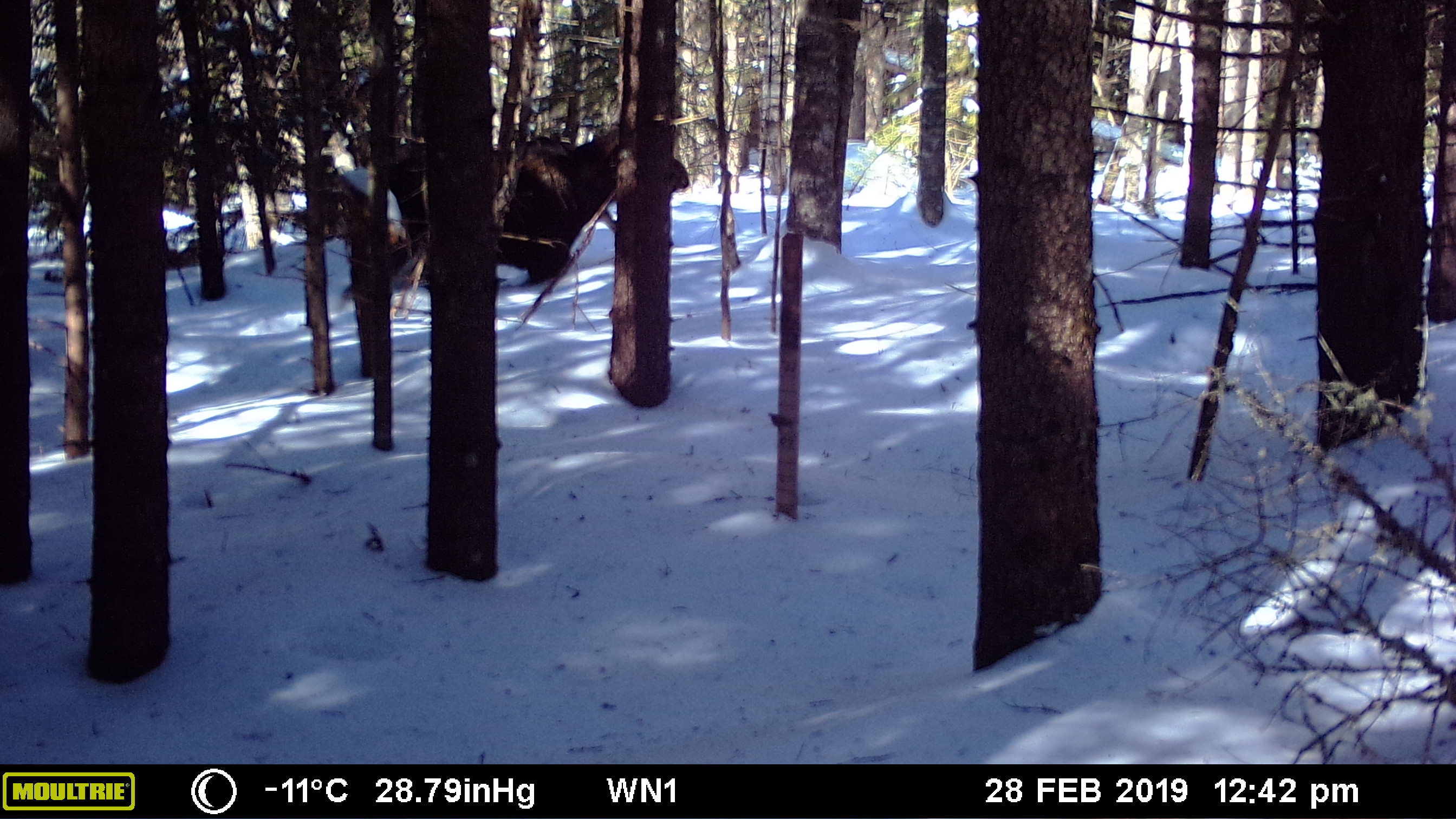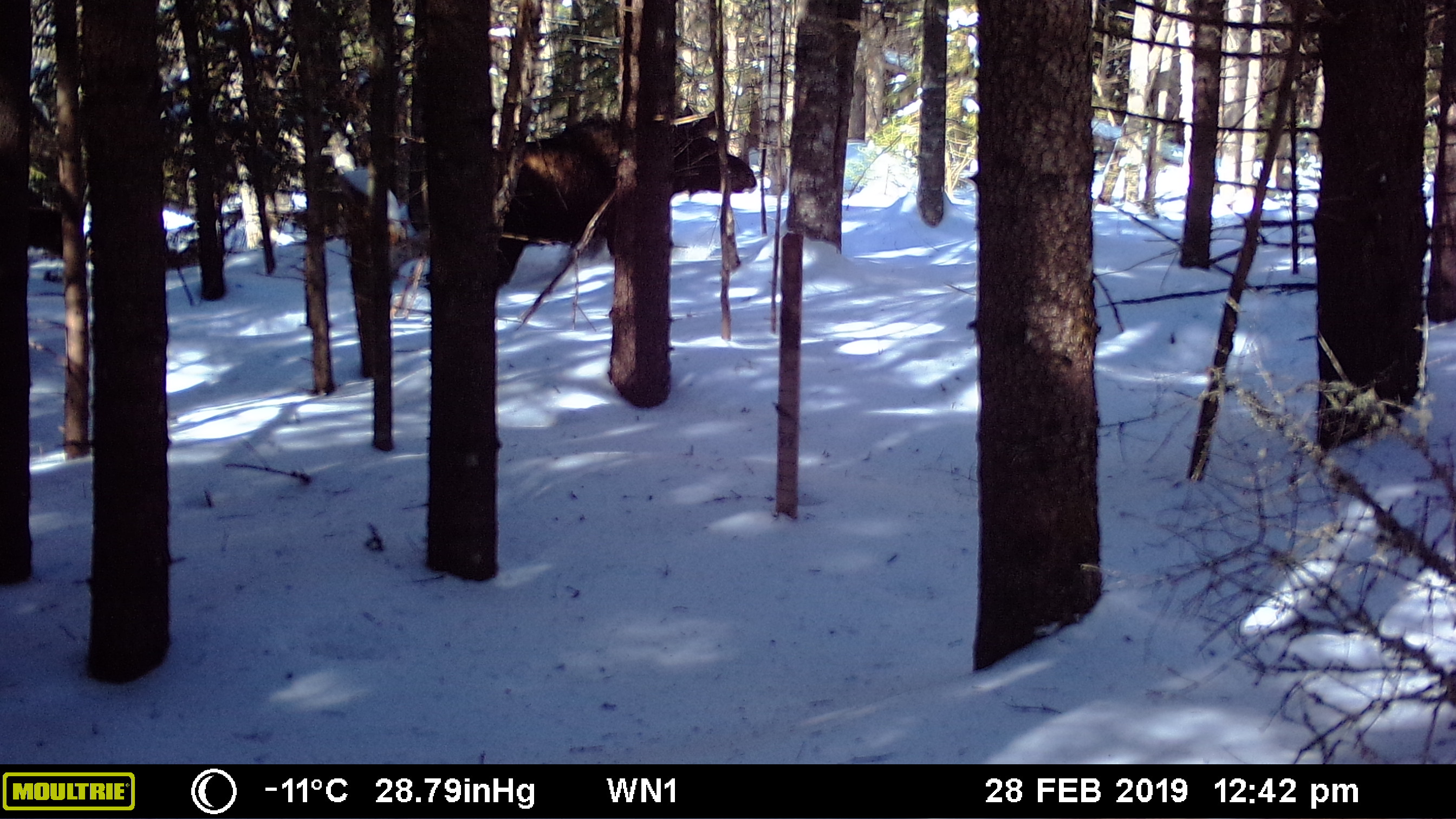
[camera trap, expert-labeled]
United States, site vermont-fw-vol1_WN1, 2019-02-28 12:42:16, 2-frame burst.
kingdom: Animalia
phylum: Chordata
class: Mammalia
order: Artiodactyla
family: Cervidae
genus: Alces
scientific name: Alces alces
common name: moose